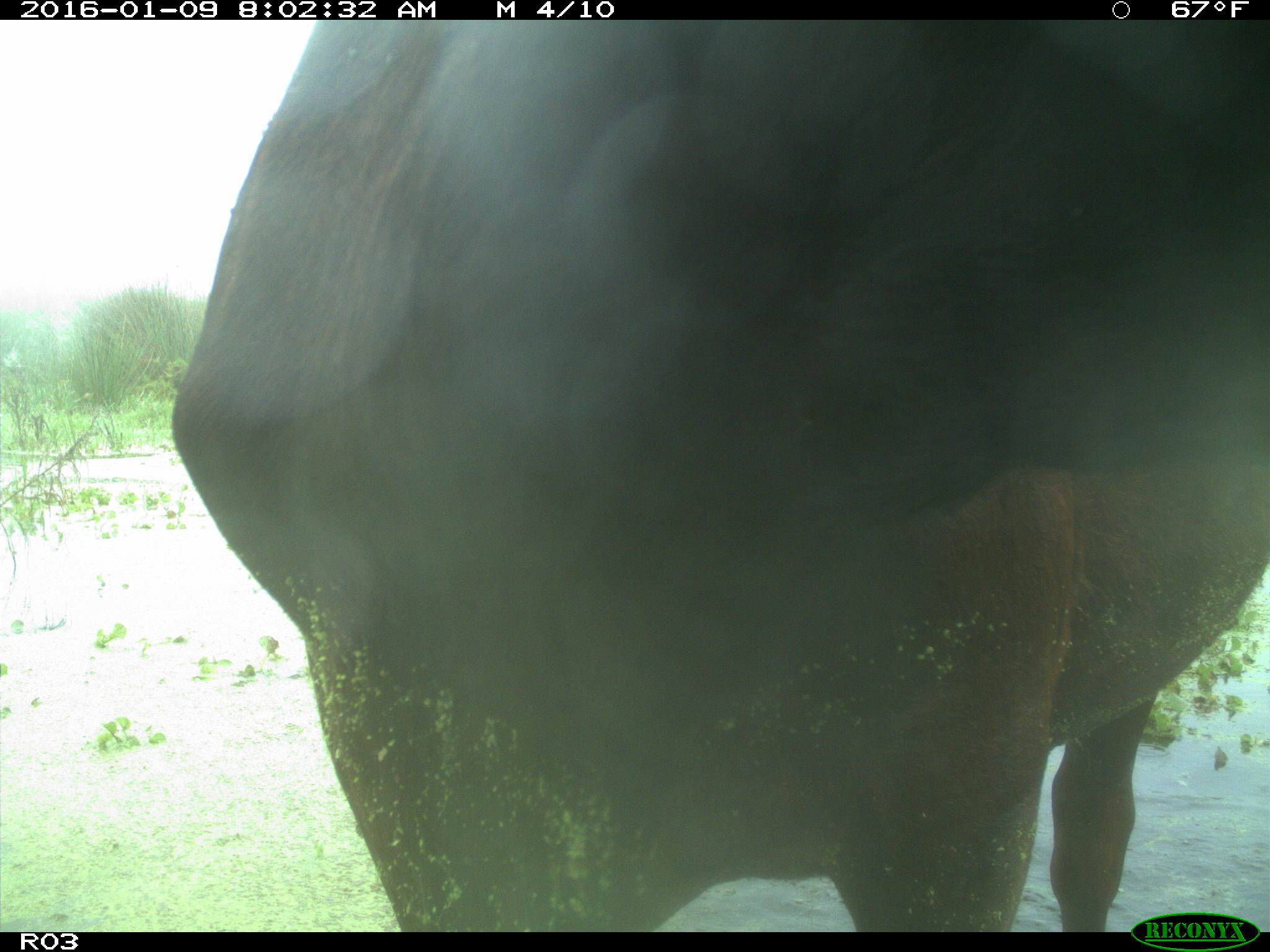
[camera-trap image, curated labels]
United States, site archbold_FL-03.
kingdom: Animalia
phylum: Chordata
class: Mammalia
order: Artiodactyla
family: Bovidae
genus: Bos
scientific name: Bos taurus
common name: domestic cow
Bos taurus (domestic cow).